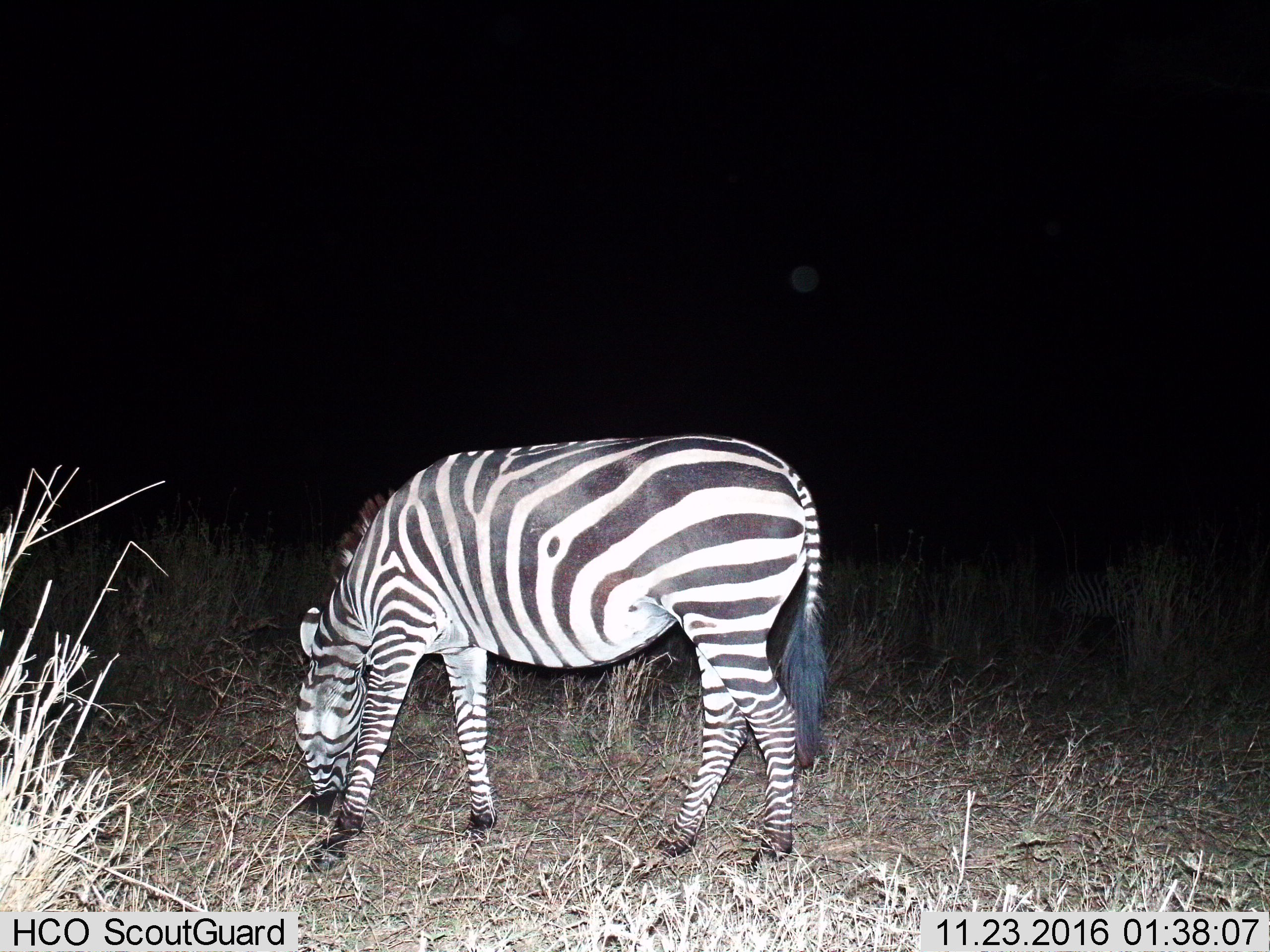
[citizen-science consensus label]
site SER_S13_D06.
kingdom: Animalia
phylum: Chordata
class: Mammalia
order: Perissodactyla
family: Equidae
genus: Equus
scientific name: Equus quagga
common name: plains zebra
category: zebraplains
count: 1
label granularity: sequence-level